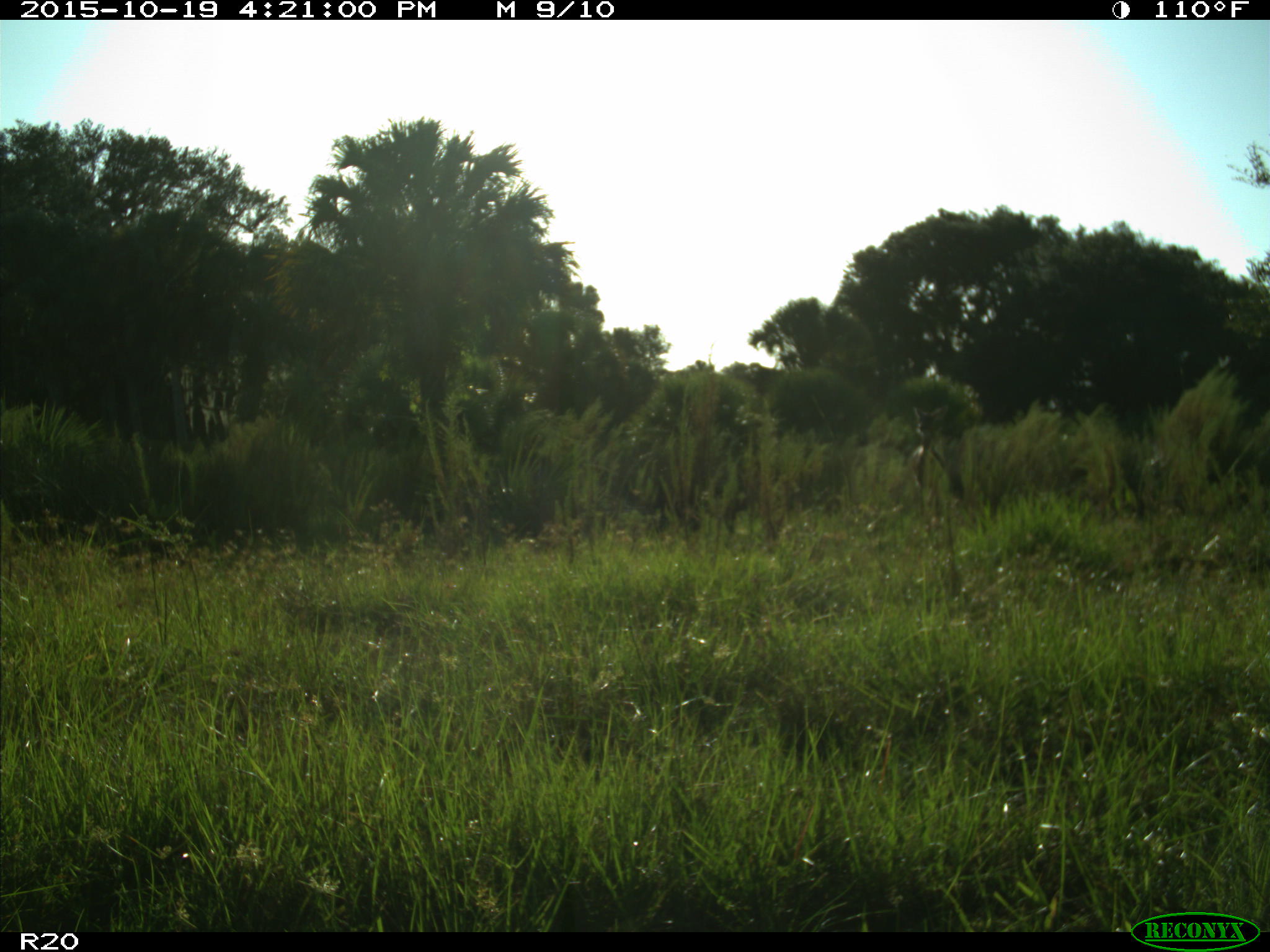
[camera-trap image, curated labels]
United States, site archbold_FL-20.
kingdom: Animalia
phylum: Chordata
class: Mammalia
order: Artiodactyla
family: Cervidae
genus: Odocoileus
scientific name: Odocoileus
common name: deer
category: unidentified deer